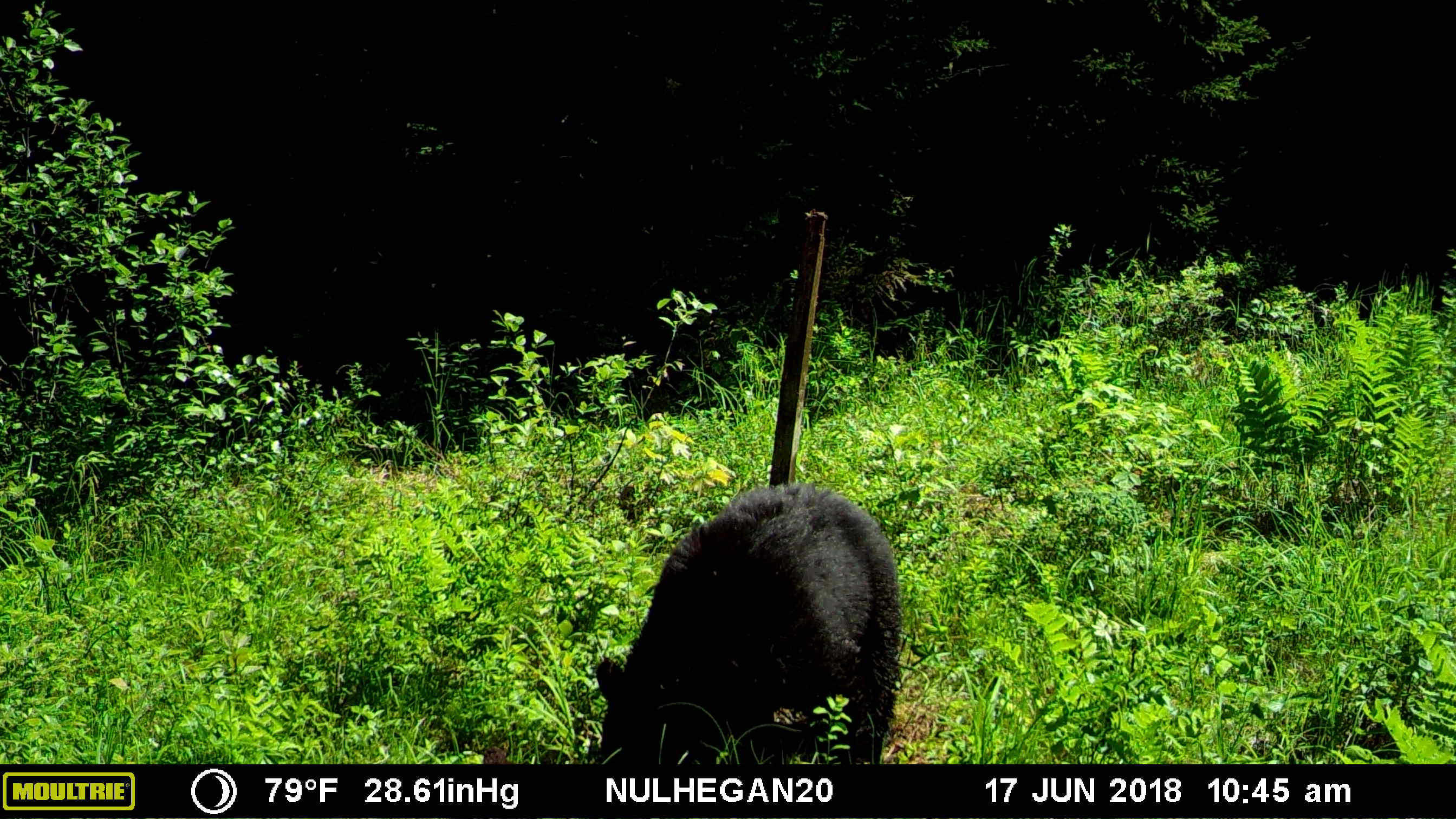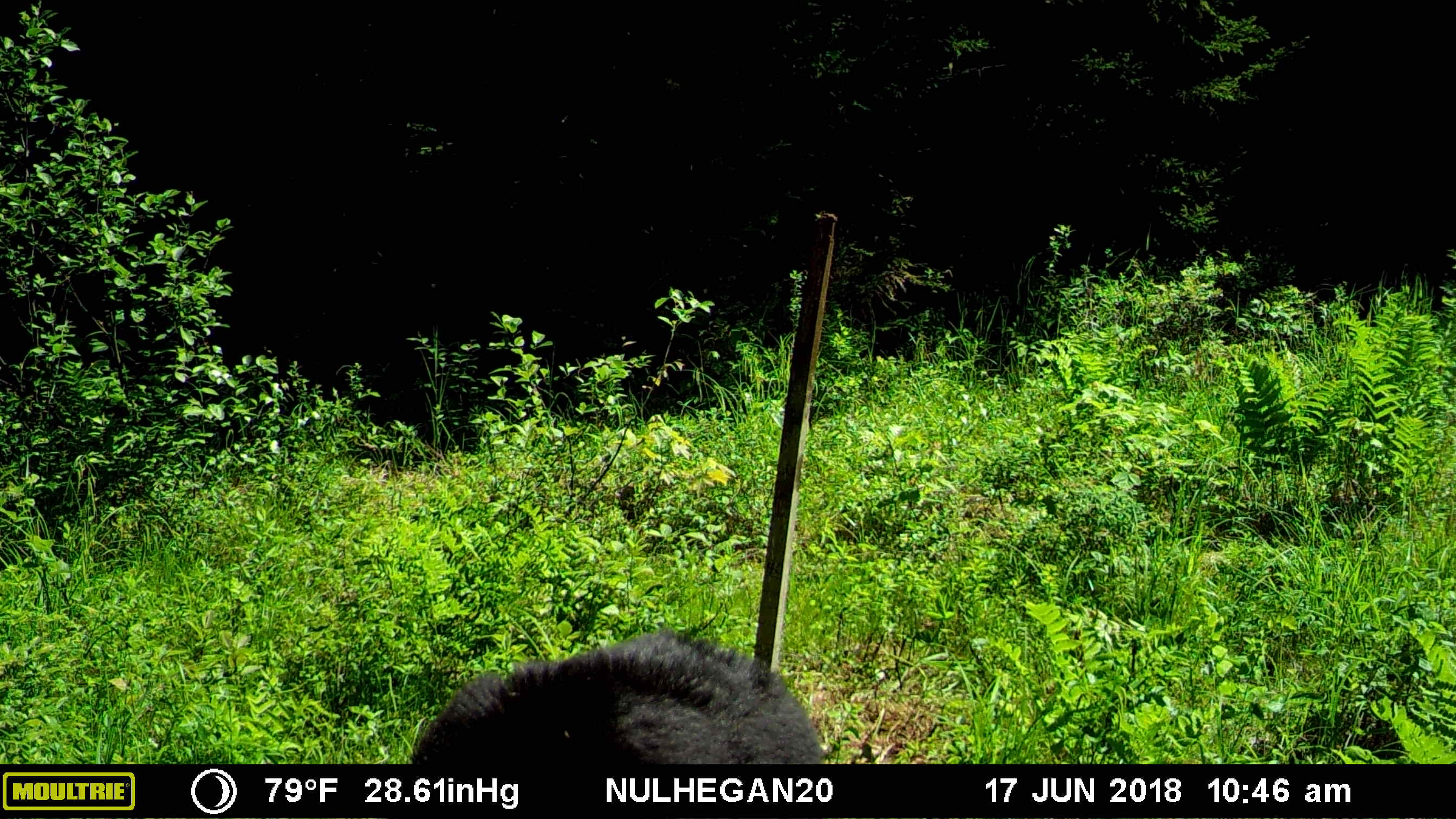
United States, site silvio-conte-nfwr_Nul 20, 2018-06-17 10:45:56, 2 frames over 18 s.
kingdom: Animalia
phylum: Chordata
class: Mammalia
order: Carnivora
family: Ursidae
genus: Ursus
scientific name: Ursus americanus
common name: black bear